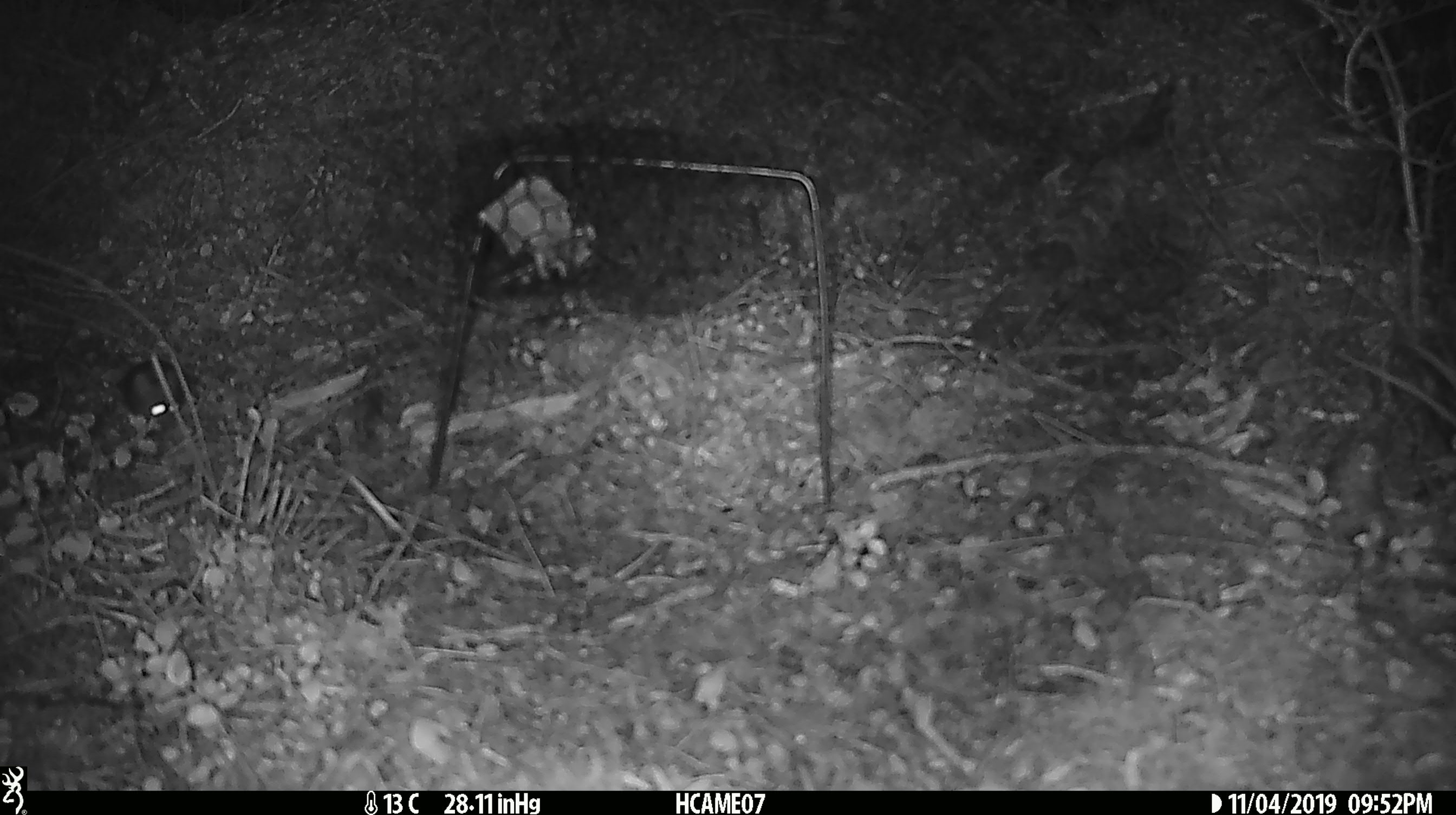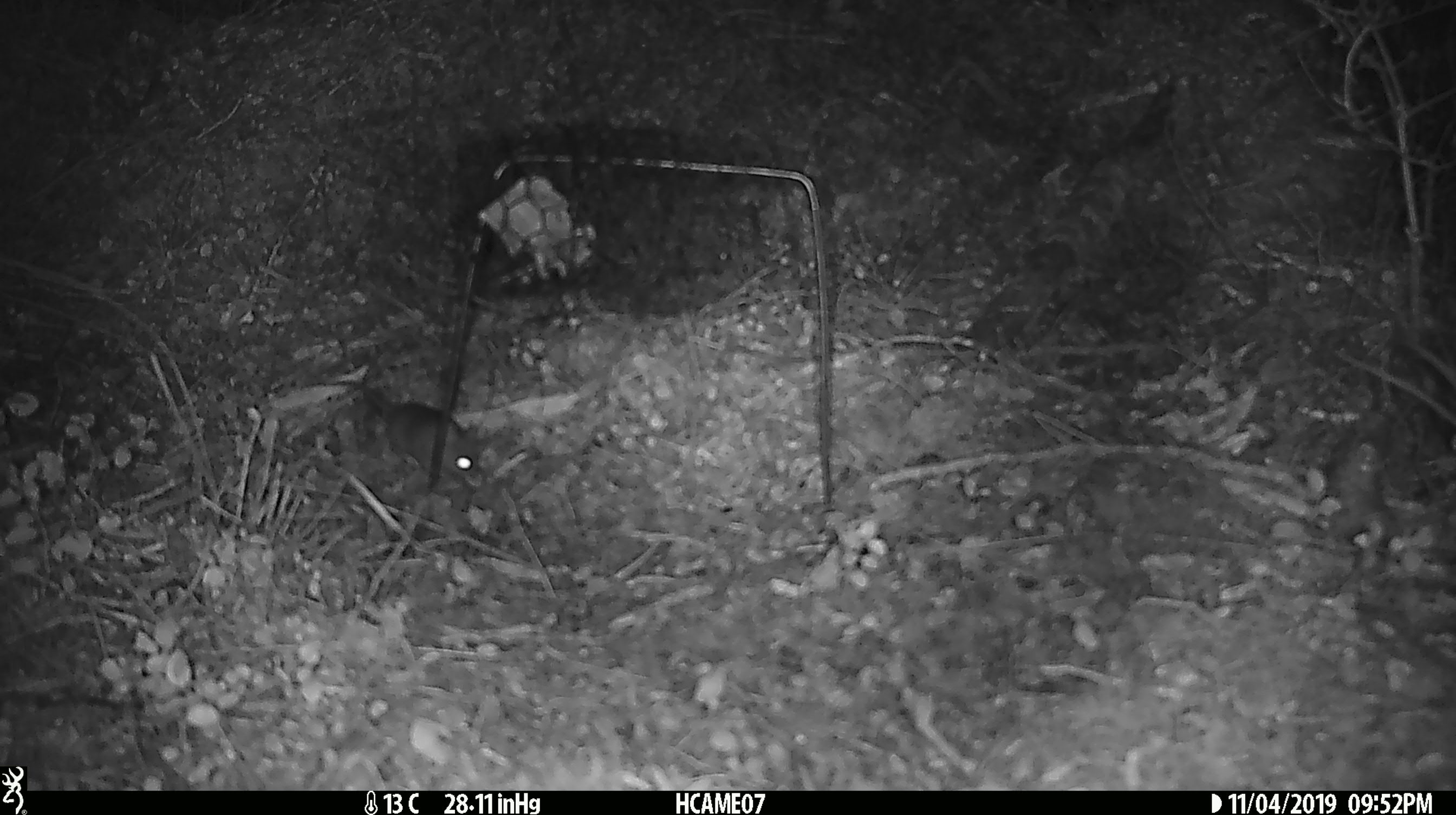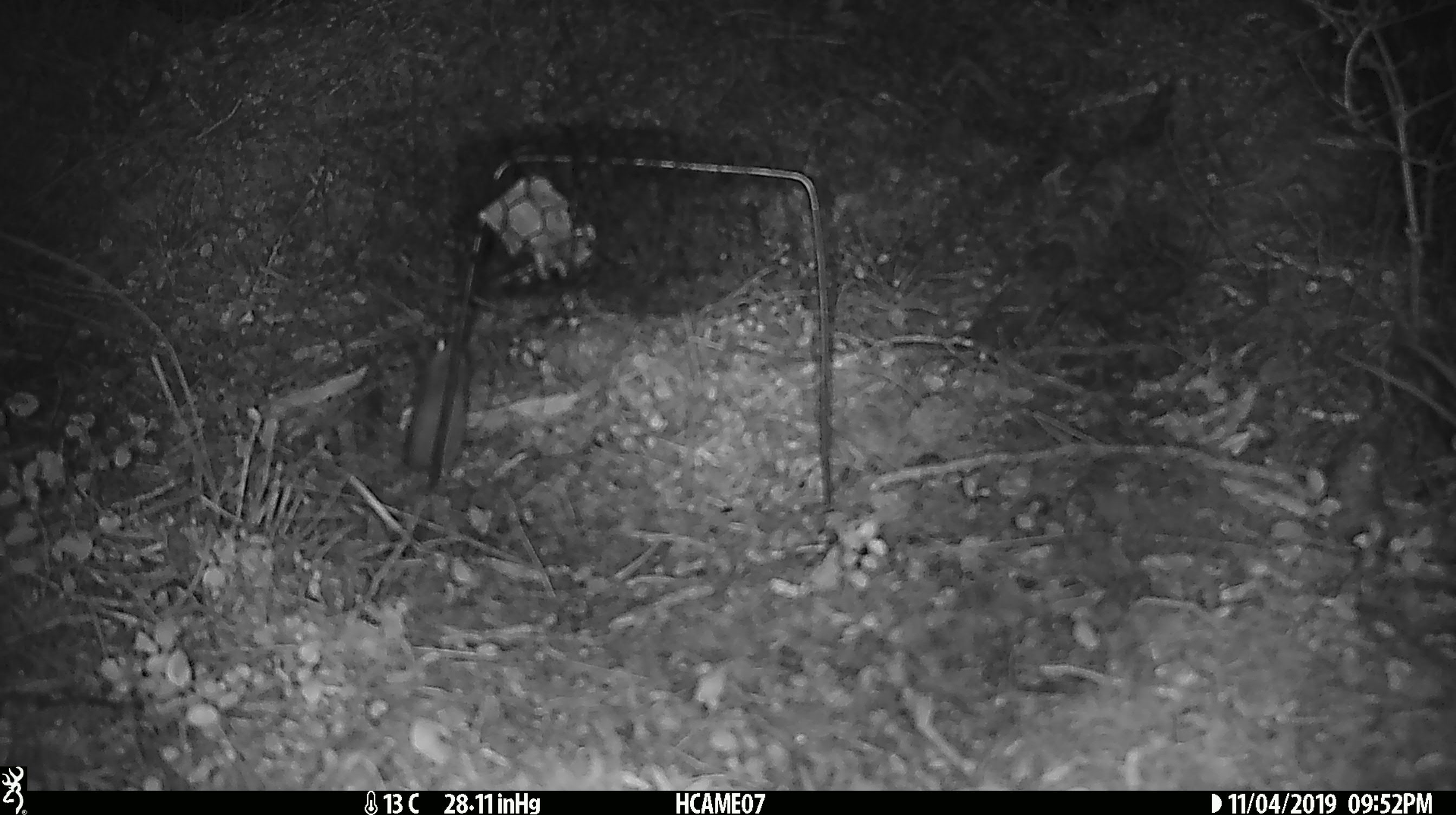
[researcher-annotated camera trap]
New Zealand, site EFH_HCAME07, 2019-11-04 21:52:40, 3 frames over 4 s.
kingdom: Animalia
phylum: Chordata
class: Mammalia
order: Rodentia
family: Muridae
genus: Mus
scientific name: Mus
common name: mouse